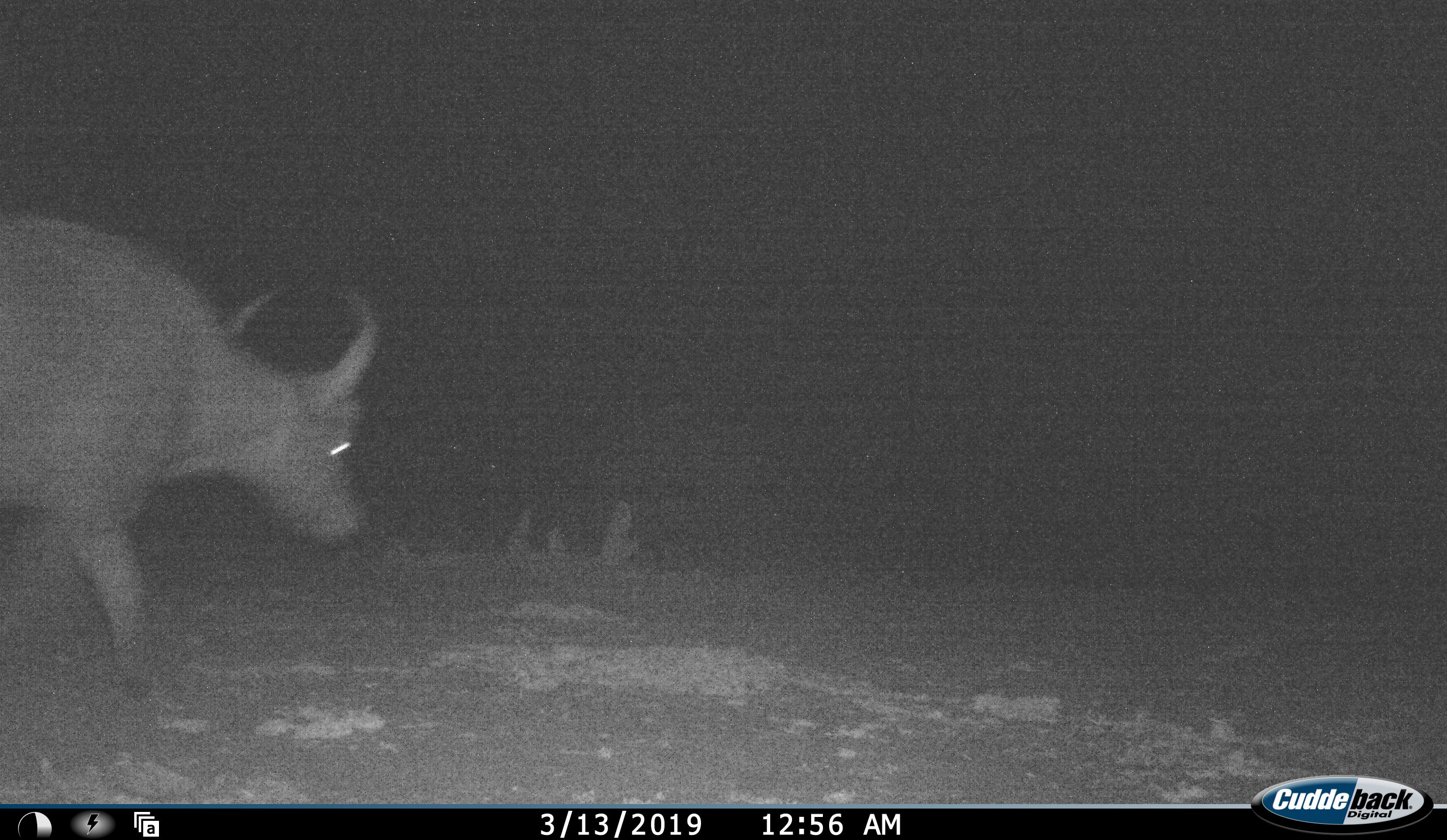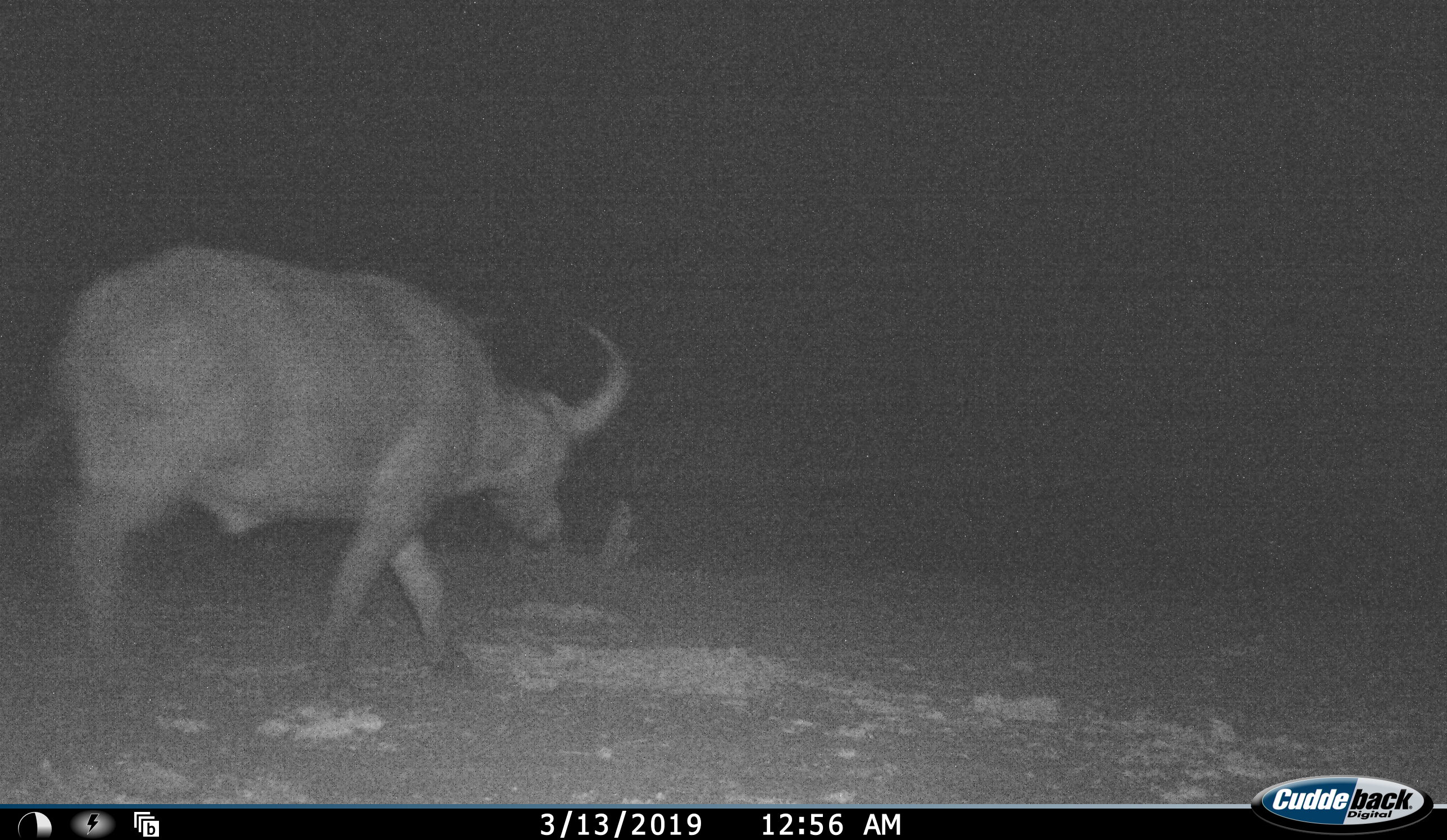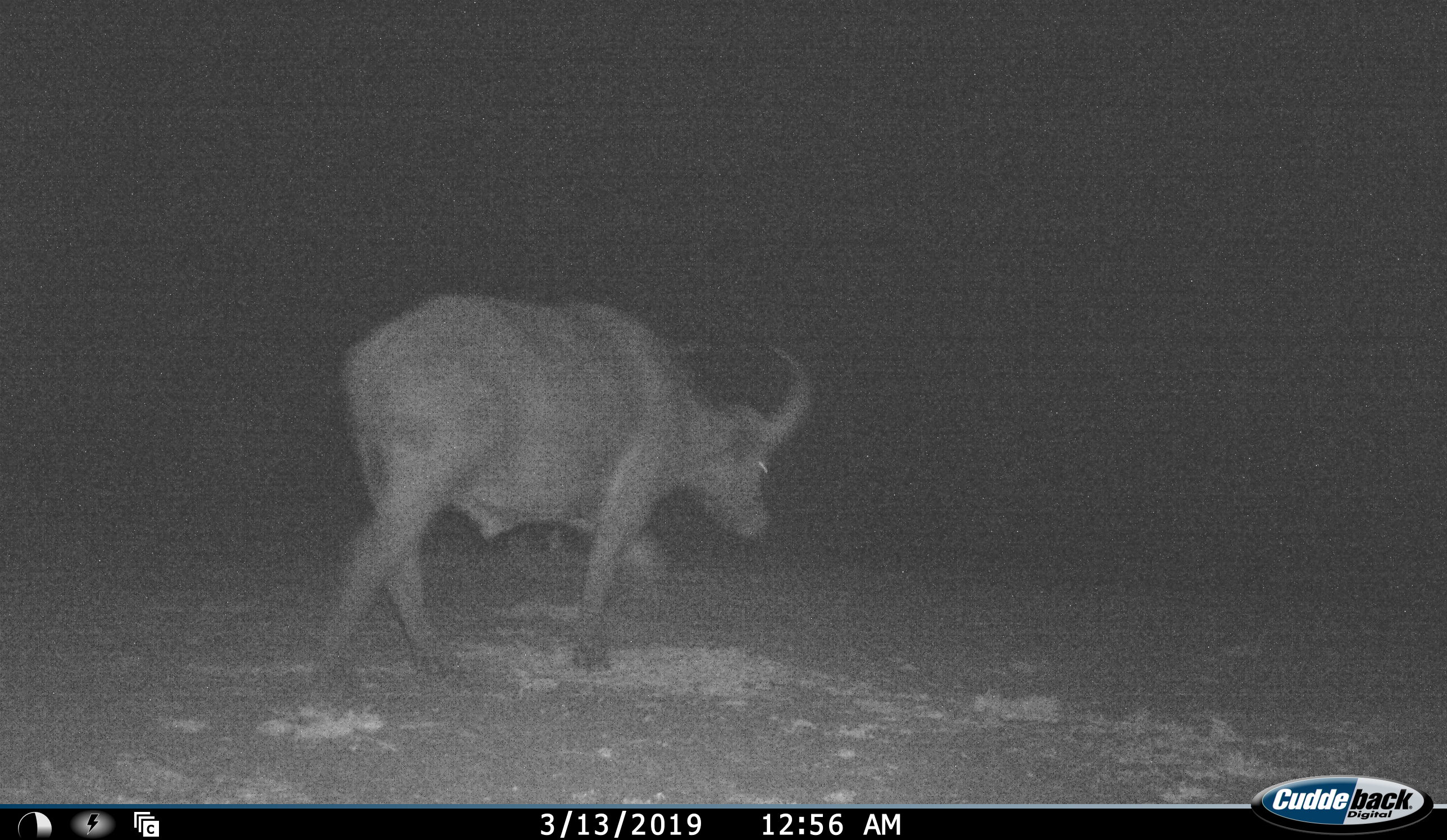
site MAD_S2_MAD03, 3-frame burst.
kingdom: Animalia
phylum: Chordata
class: Mammalia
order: Artiodactyla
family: Bovidae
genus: Syncerus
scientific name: Syncerus caffer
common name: african buffalo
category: buffalo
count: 1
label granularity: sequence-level